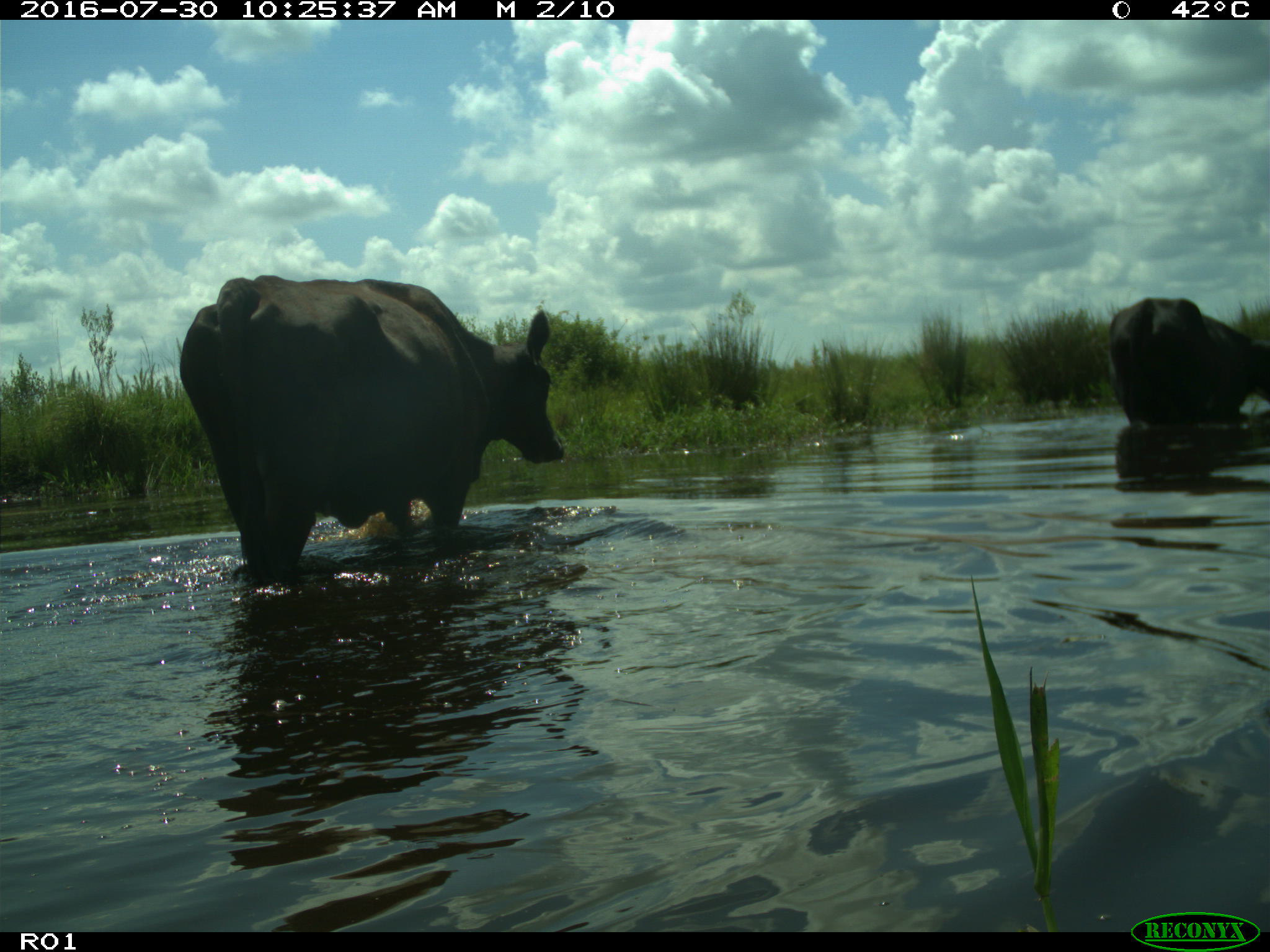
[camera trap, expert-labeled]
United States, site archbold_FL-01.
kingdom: Animalia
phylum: Chordata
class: Mammalia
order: Artiodactyla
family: Bovidae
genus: Bos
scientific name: Bos taurus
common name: domestic cow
Bos taurus (domestic cow).